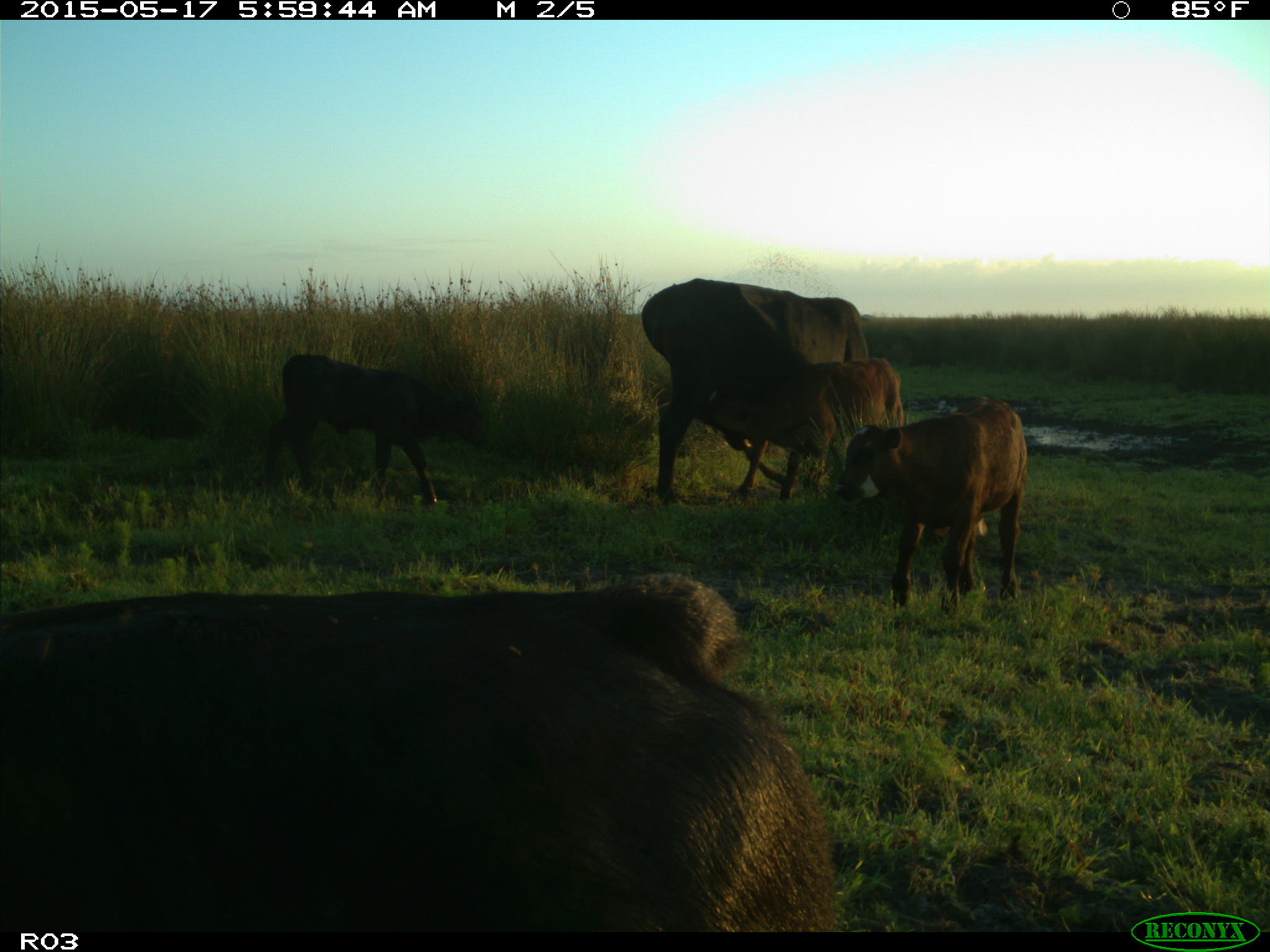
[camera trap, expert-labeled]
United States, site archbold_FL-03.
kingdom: Animalia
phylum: Chordata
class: Mammalia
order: Artiodactyla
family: Bovidae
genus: Bos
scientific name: Bos taurus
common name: domestic cow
Bos taurus (domestic cow).